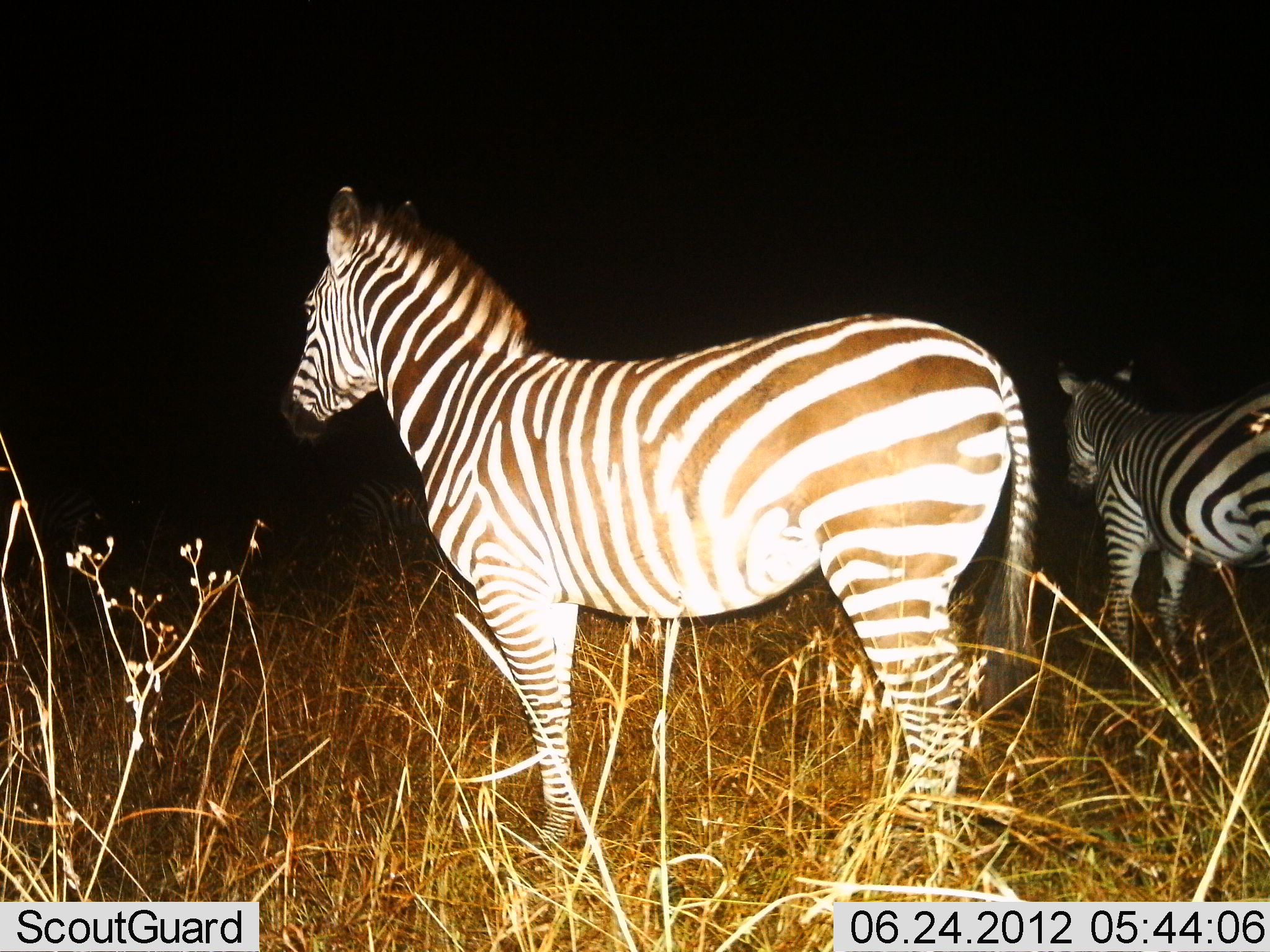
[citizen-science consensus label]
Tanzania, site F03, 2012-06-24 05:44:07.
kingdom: Animalia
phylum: Chordata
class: Mammalia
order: Perissodactyla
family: Equidae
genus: Equus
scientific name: Equus quagga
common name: plains zebra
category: zebra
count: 2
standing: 100%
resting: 0%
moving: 0%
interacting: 0%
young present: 0%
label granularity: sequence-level